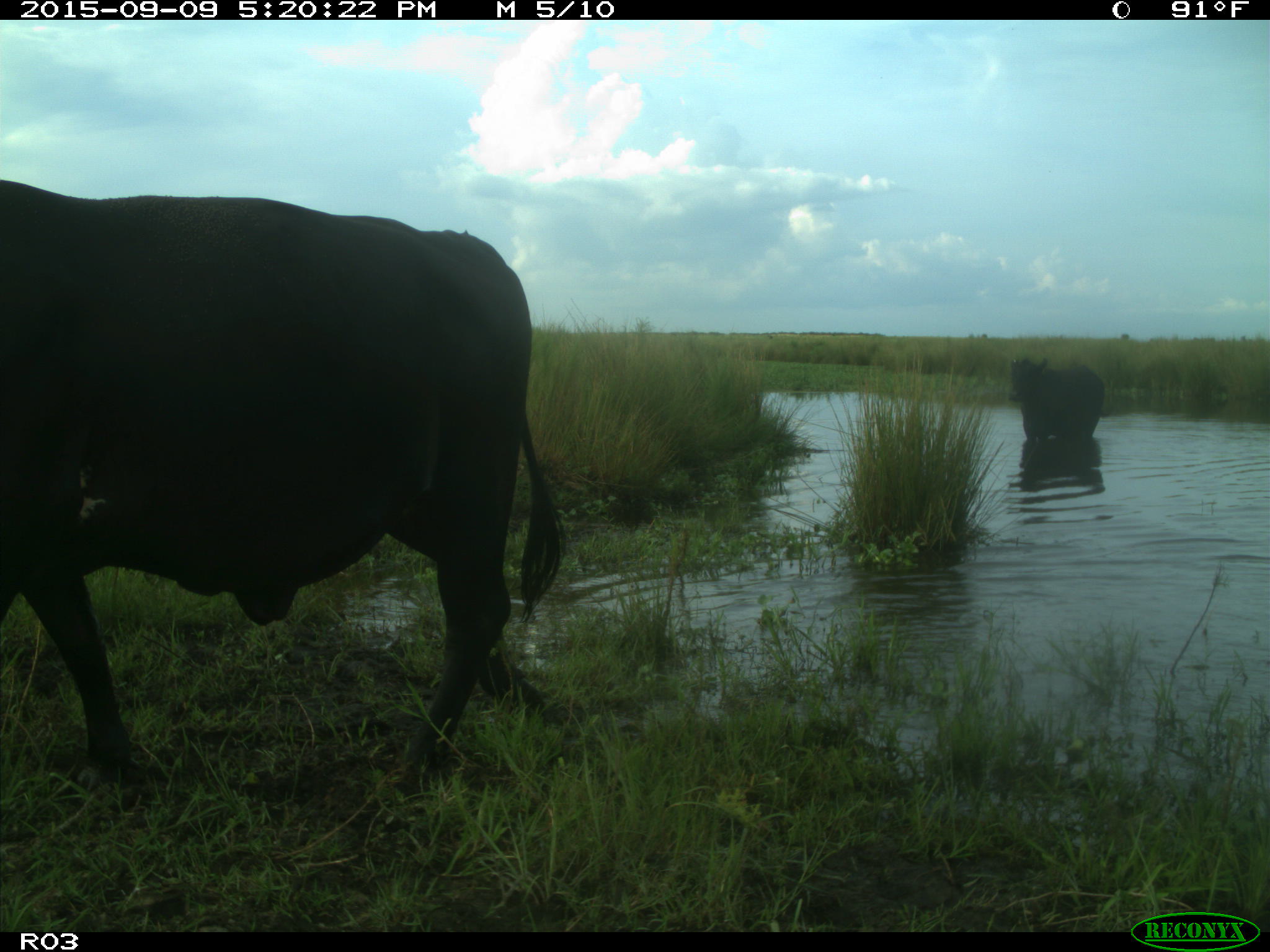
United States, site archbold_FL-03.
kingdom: Animalia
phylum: Chordata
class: Mammalia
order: Artiodactyla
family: Bovidae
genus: Bos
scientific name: Bos taurus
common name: domestic cow